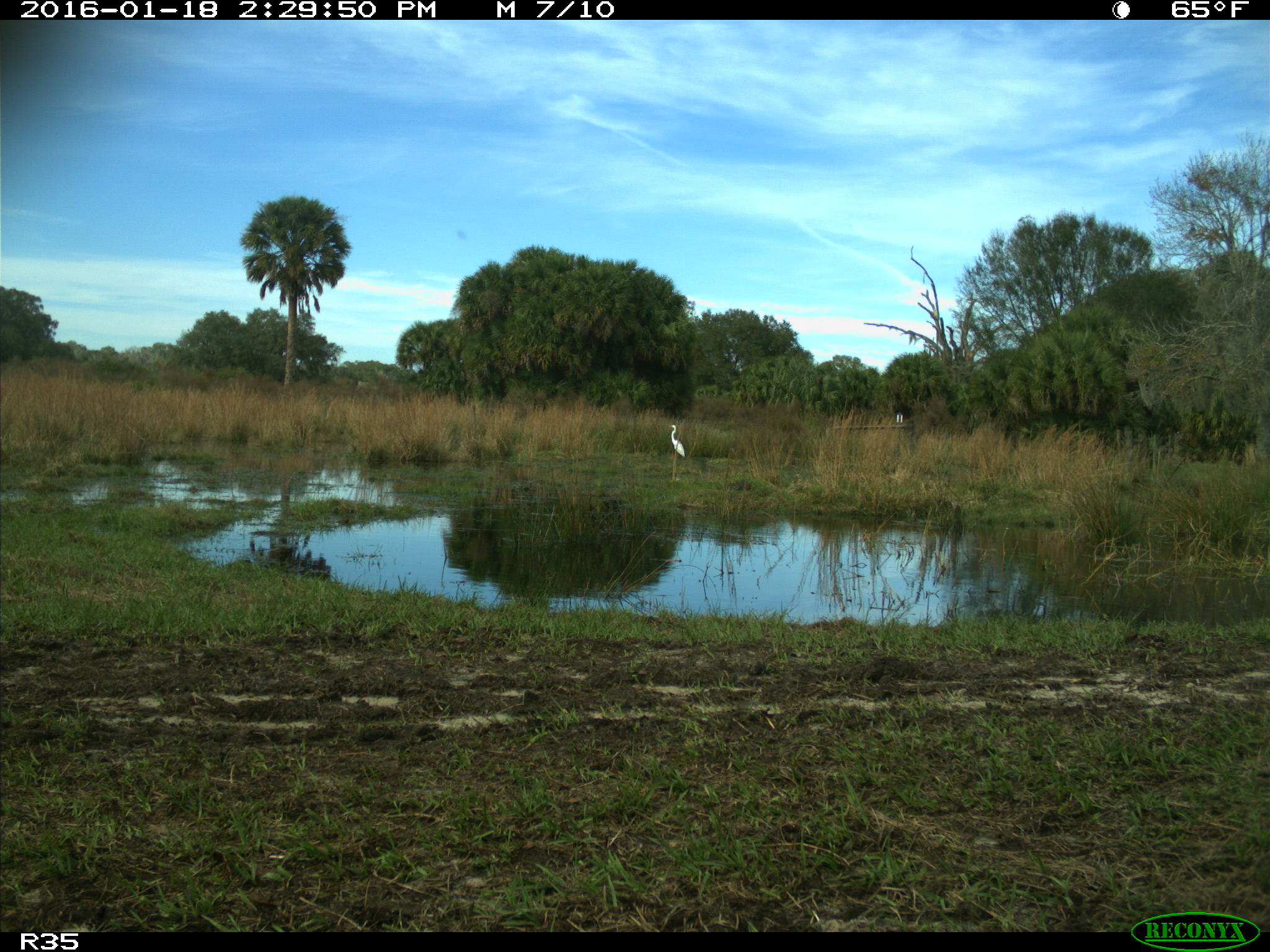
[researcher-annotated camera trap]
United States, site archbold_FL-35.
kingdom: Animalia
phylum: Chordata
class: Aves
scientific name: Aves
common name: birds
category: unidentified bird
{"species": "unidentified bird (birds) (Aves)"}